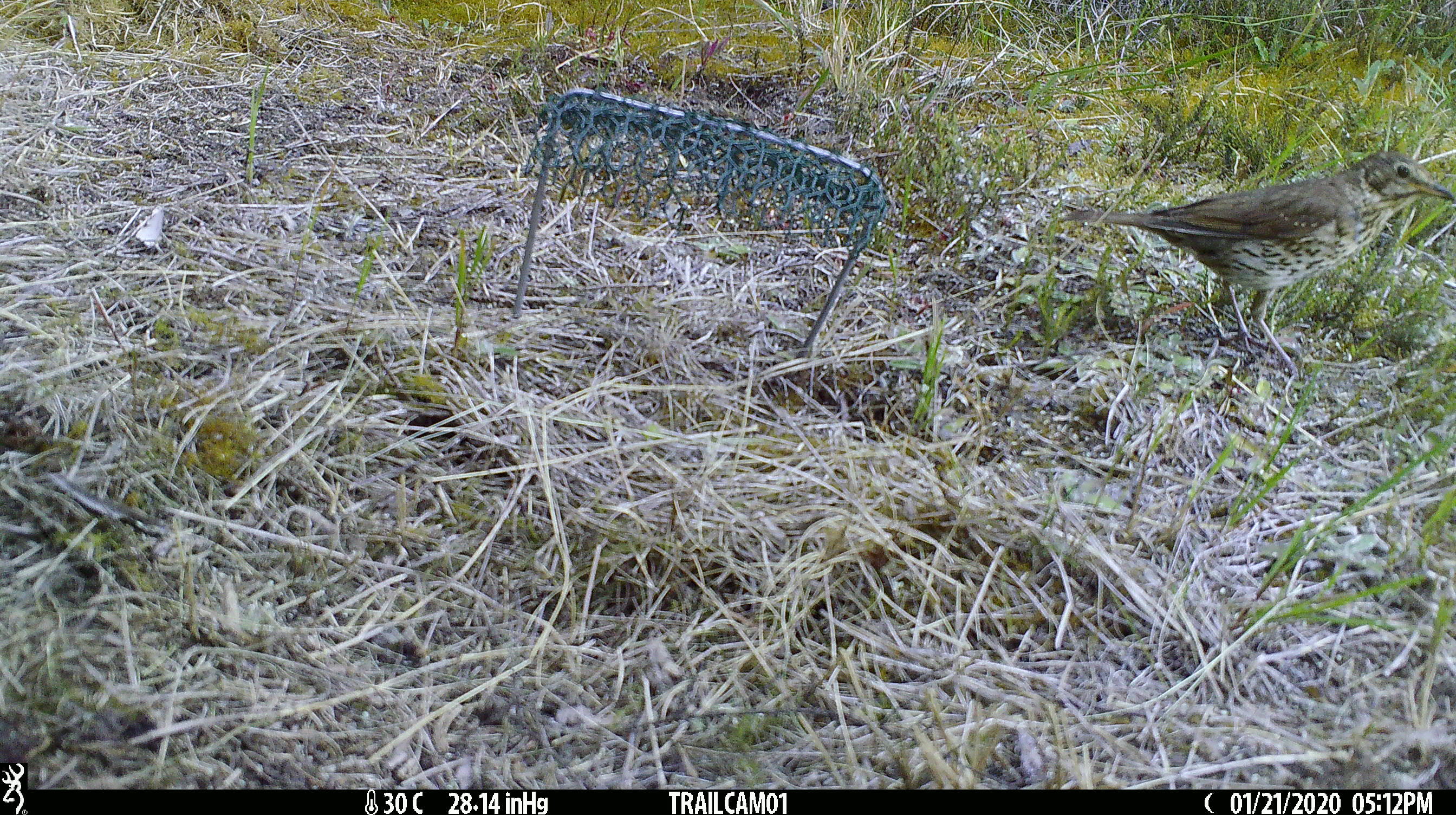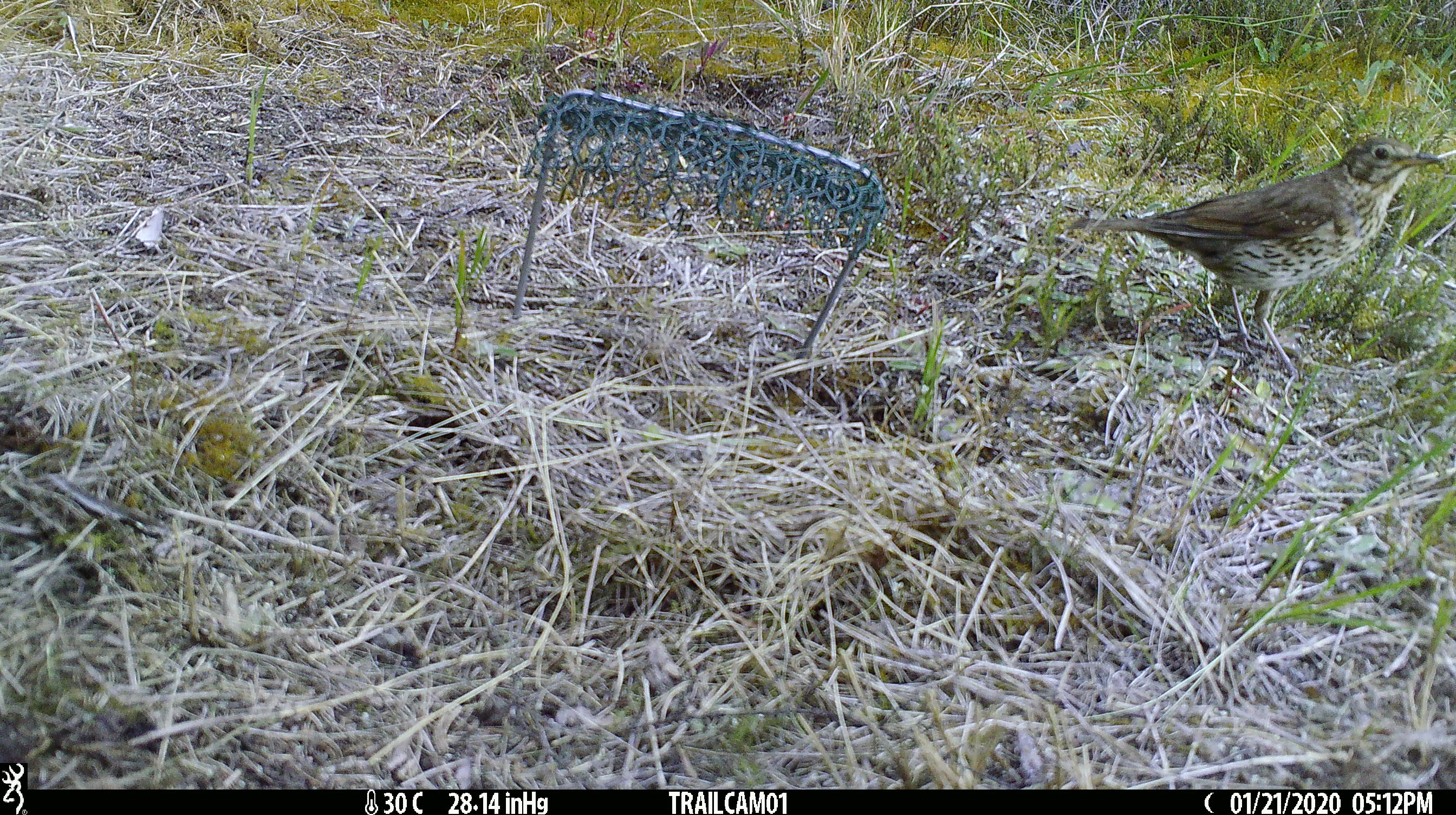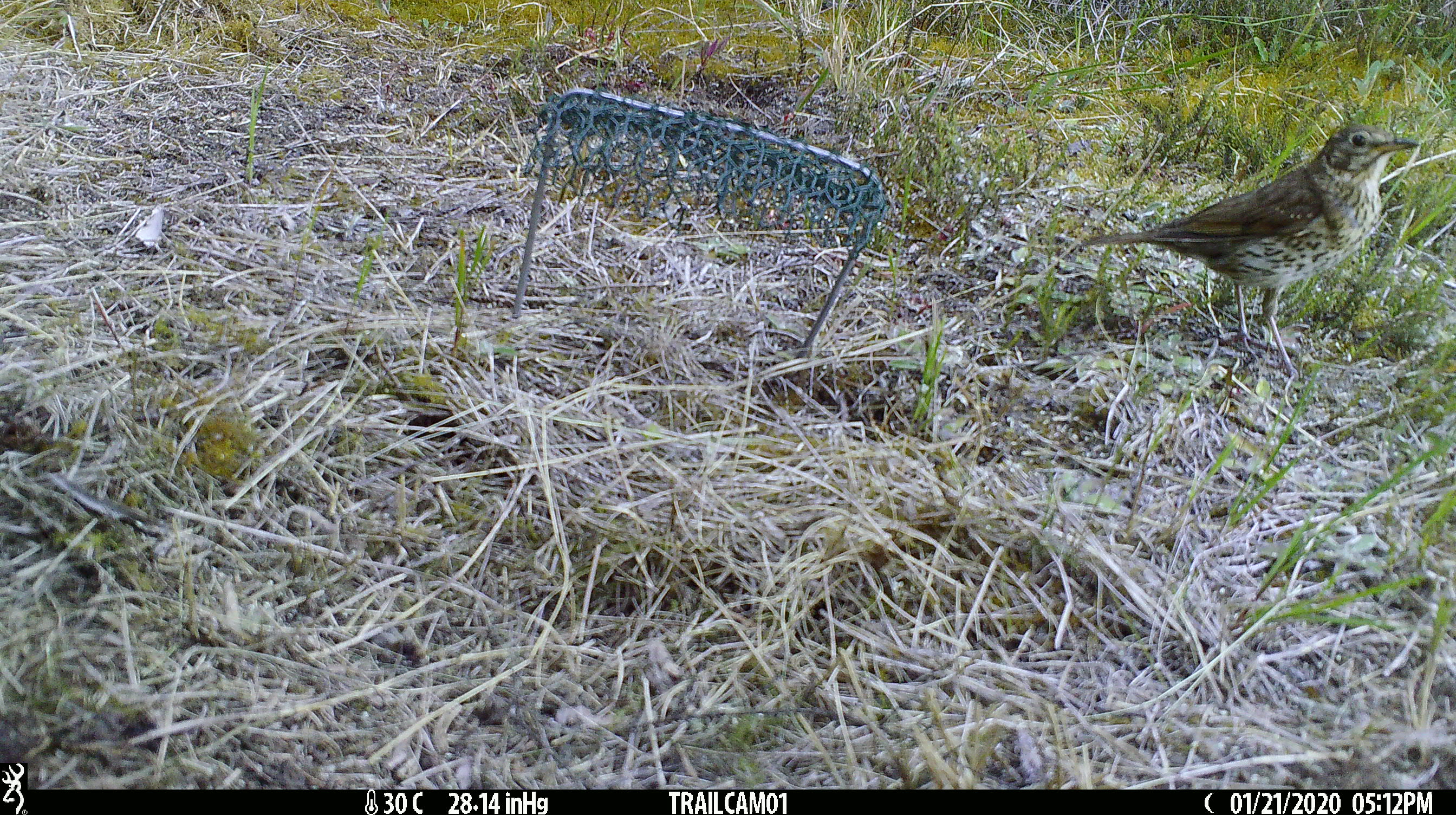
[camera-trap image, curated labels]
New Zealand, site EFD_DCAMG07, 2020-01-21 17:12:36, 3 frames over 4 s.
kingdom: Animalia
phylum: Chordata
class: Aves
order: Passeriformes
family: Turdidae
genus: Turdus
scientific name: Turdus philomelos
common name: song thrush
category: thrush